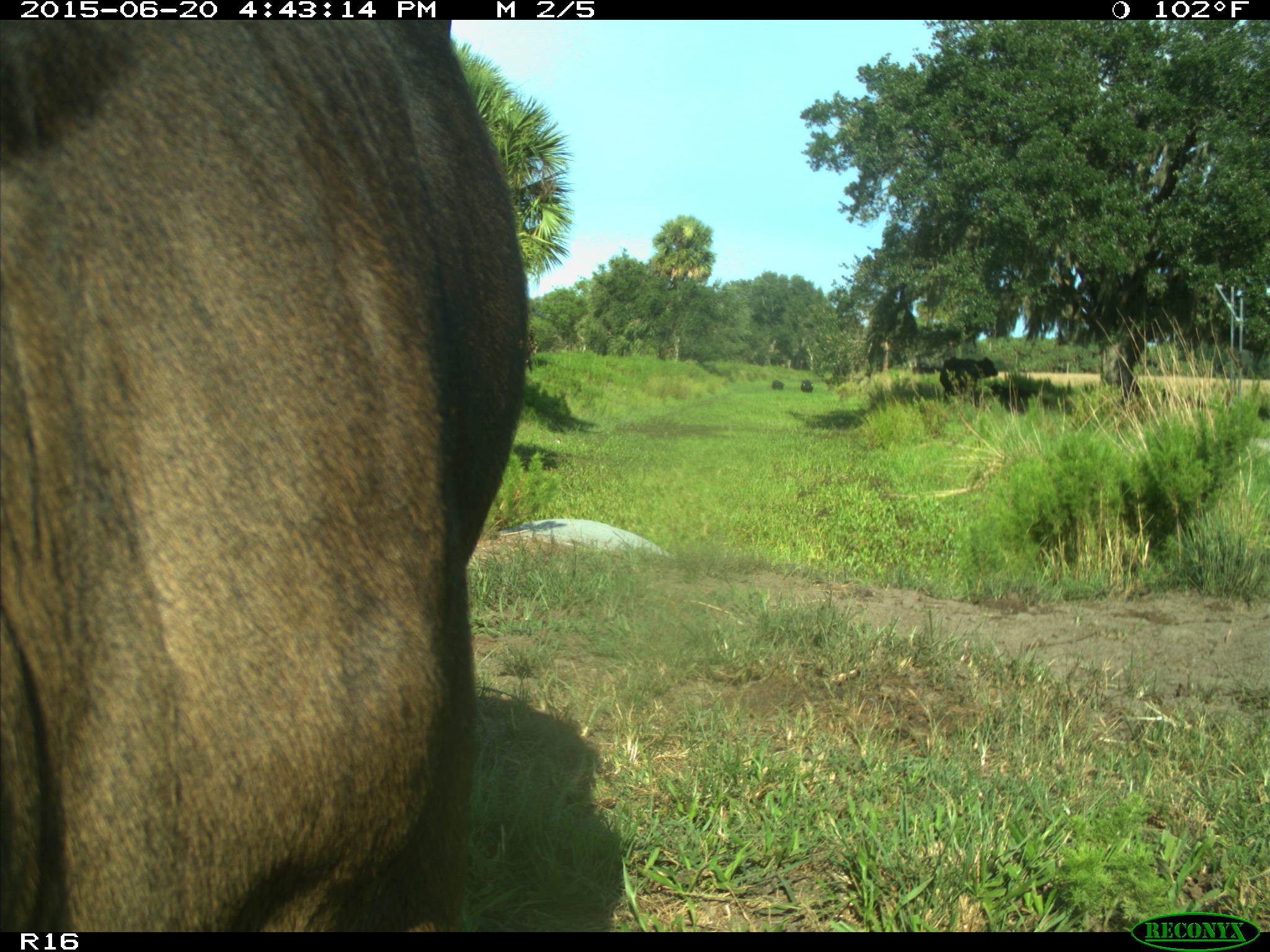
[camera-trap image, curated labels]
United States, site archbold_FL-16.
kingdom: Animalia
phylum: Chordata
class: Mammalia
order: Artiodactyla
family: Bovidae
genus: Bos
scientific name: Bos taurus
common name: domestic cow